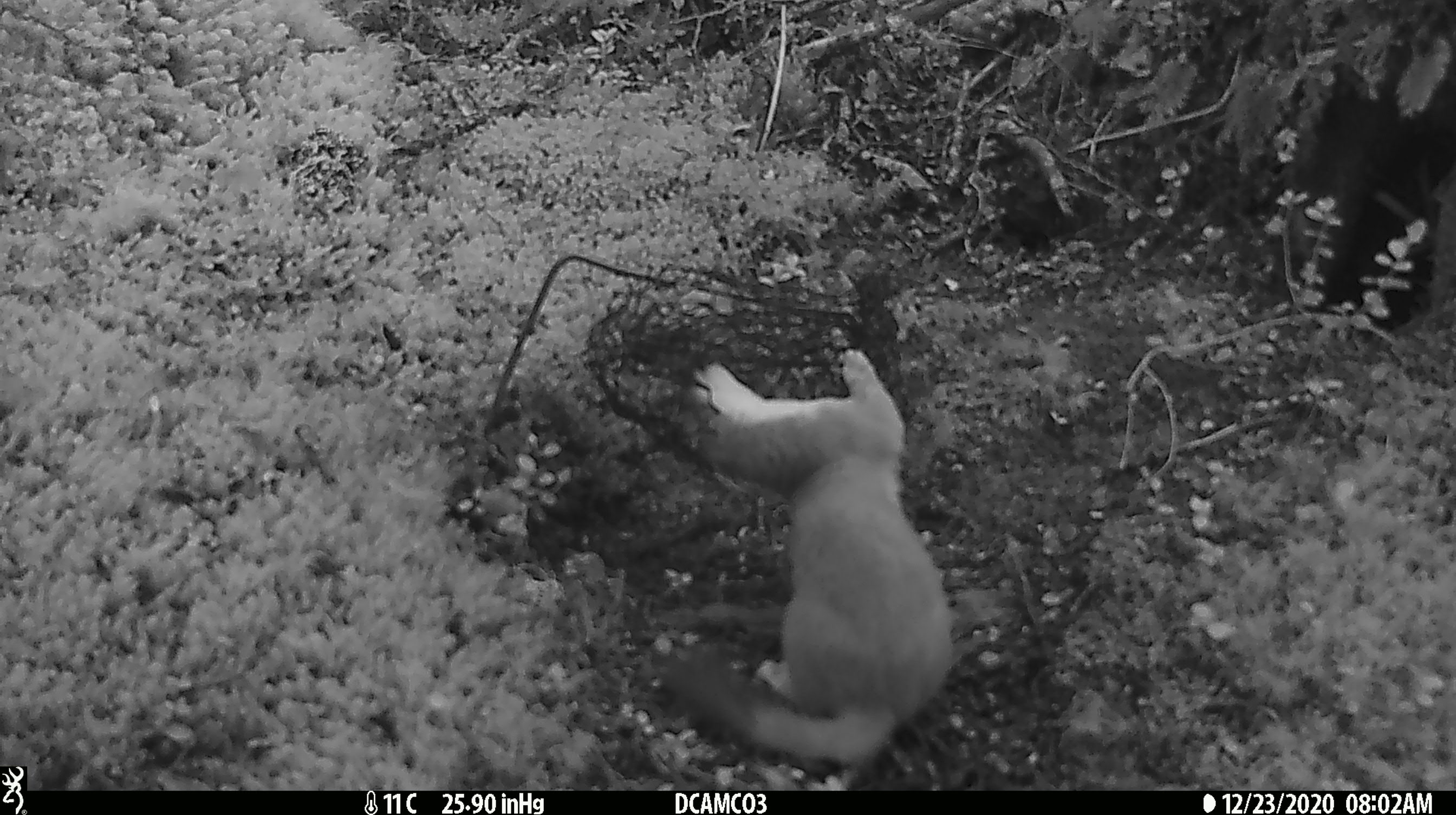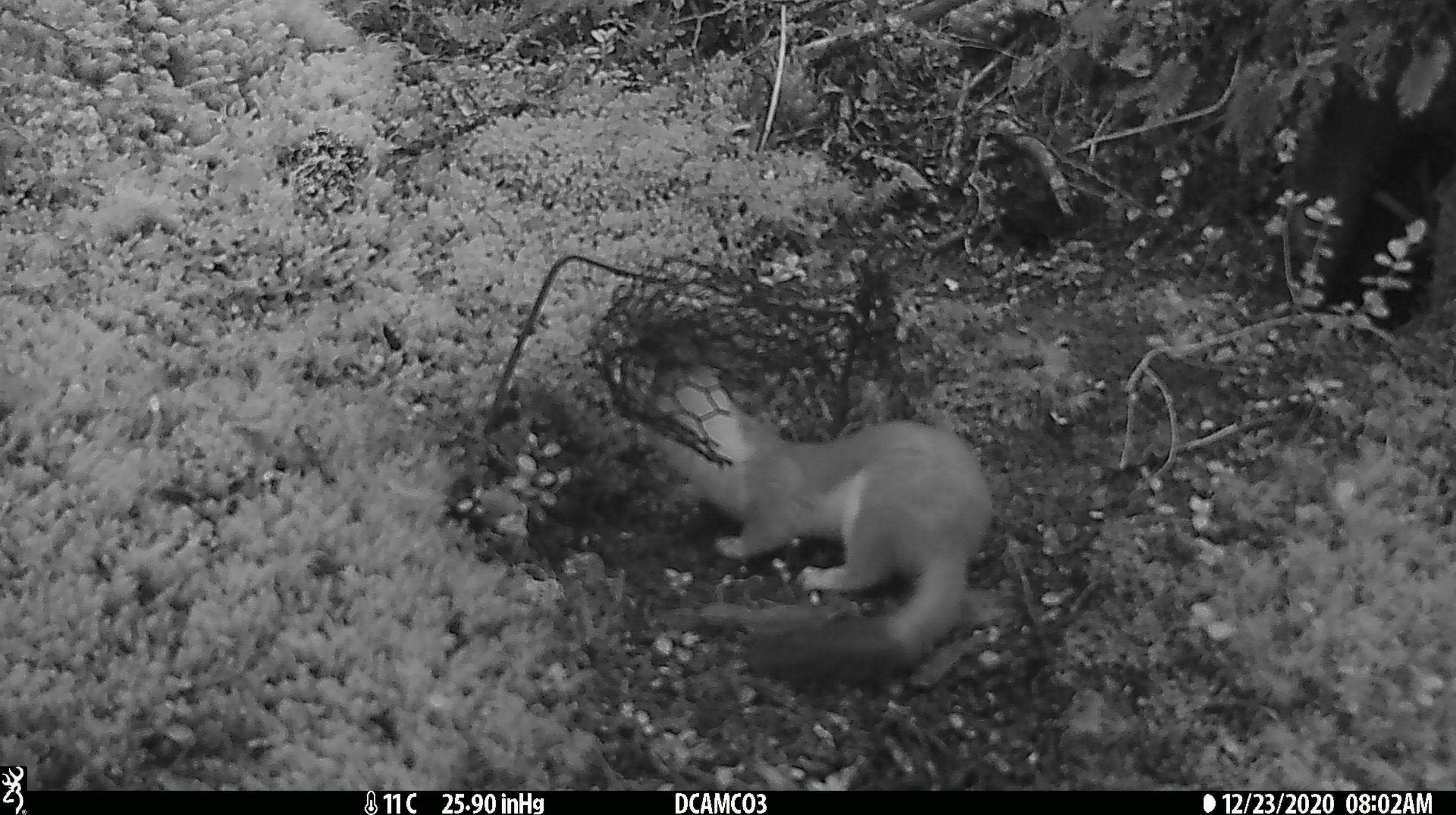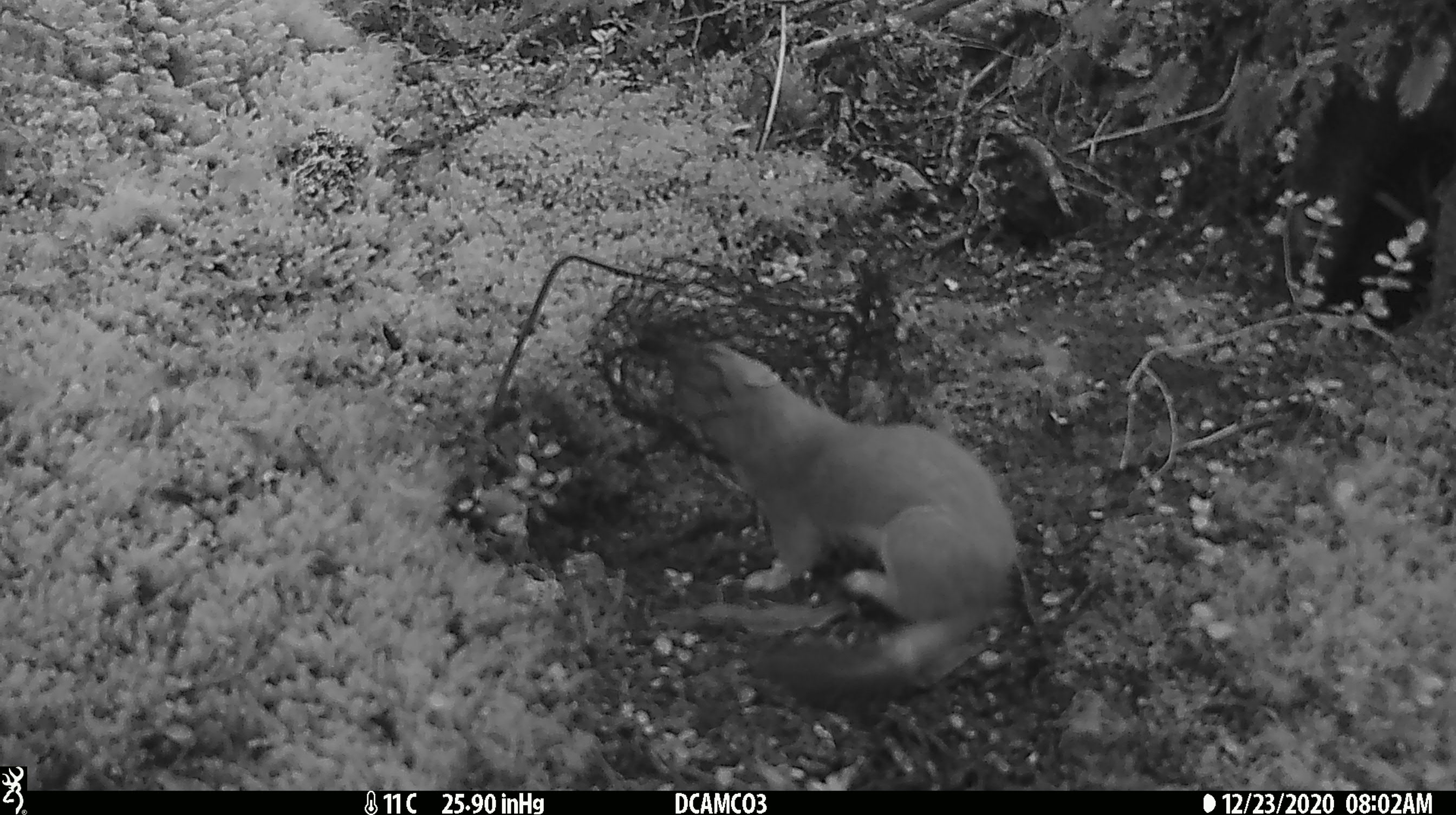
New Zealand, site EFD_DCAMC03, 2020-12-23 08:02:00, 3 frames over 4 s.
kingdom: Animalia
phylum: Chordata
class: Mammalia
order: Carnivora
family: Mustelidae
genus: Mustela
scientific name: Mustela erminea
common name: stoat